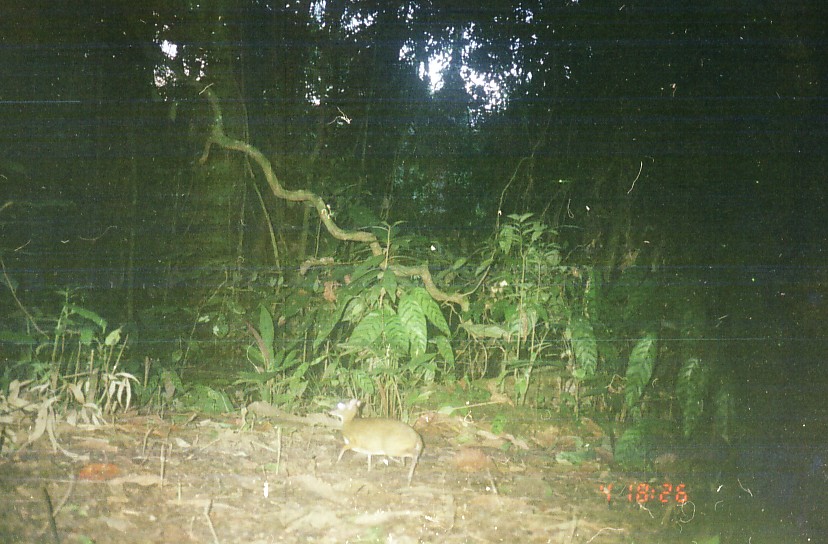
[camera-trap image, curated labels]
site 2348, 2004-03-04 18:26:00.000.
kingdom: Animalia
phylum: Chordata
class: Mammalia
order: Artiodactyla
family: Tragulidae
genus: Tragulus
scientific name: Tragulus javanicus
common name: javan chevrotain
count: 1